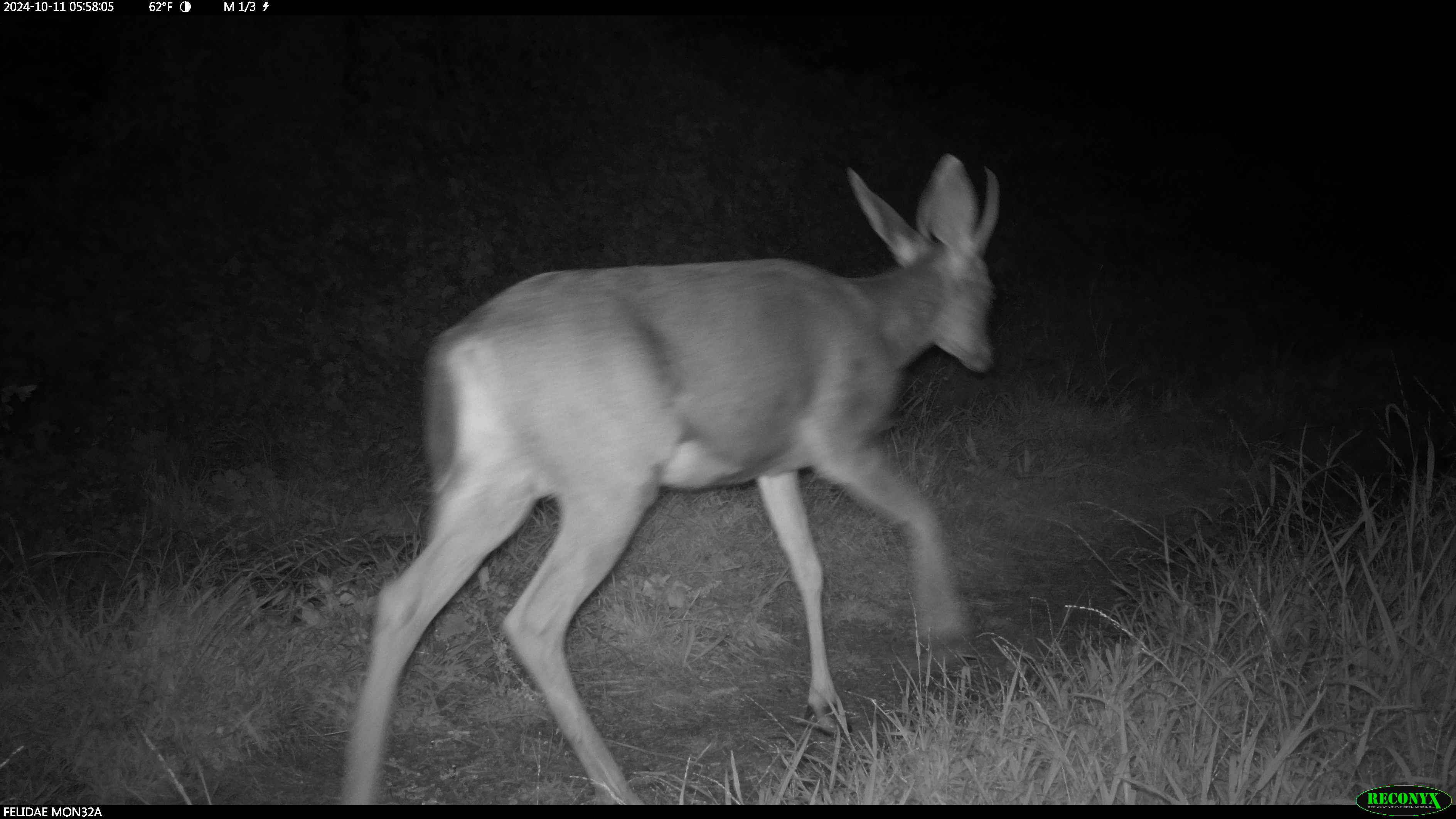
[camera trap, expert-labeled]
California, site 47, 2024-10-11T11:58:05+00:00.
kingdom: Animalia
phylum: Chordata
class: Mammalia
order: Artiodactyla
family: Cervidae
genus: Odocoileus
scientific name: Odocoileus hemionus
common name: mule deer